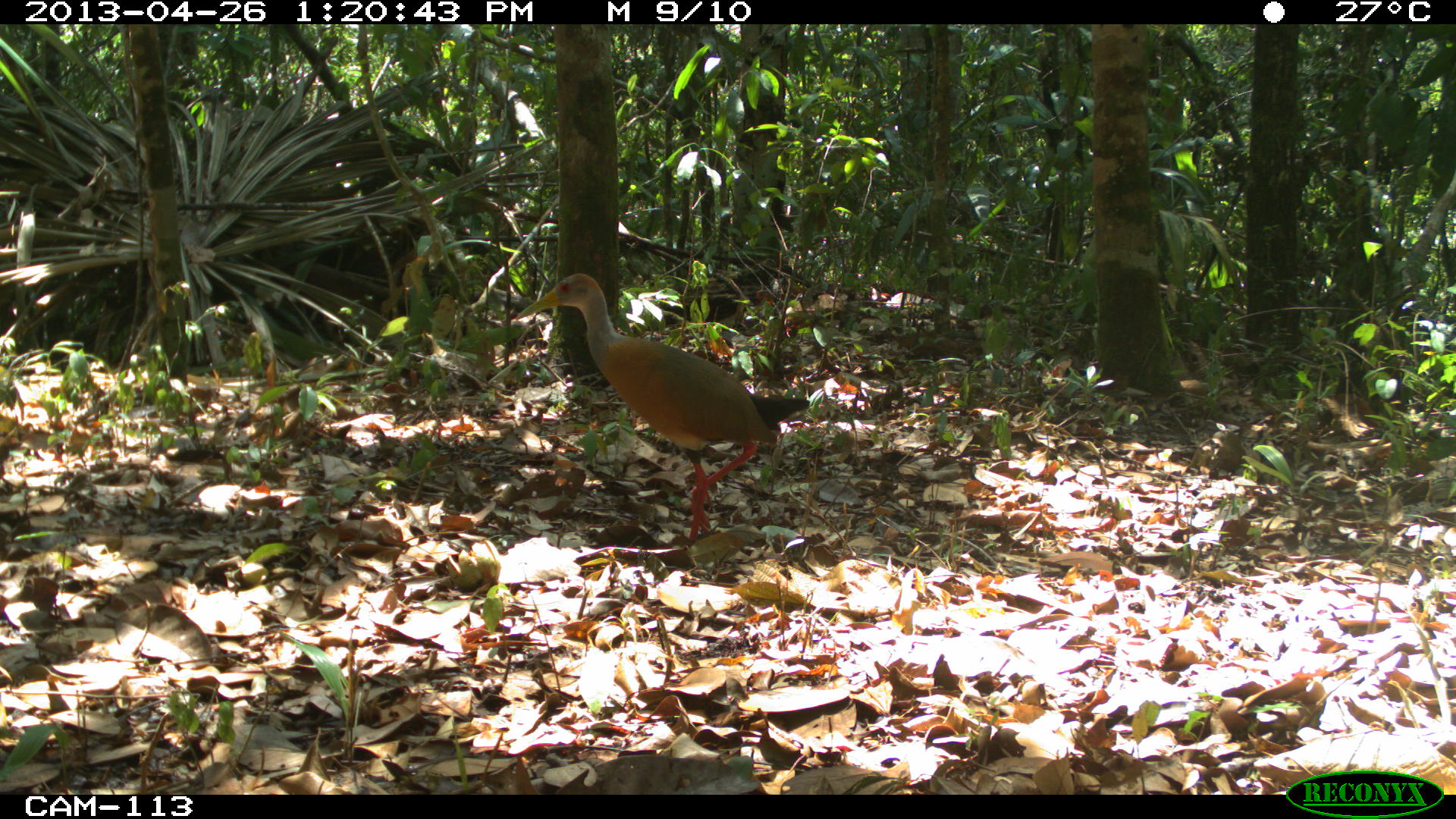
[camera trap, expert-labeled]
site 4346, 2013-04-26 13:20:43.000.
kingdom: Animalia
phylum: Chordata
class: Aves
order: Gruiformes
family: Rallidae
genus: Aramides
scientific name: Aramides cajaneus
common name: gray-necked wood-rail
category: aramides cajanea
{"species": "aramides cajanea (gray-necked wood-rail) (Aramides cajaneus)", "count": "1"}